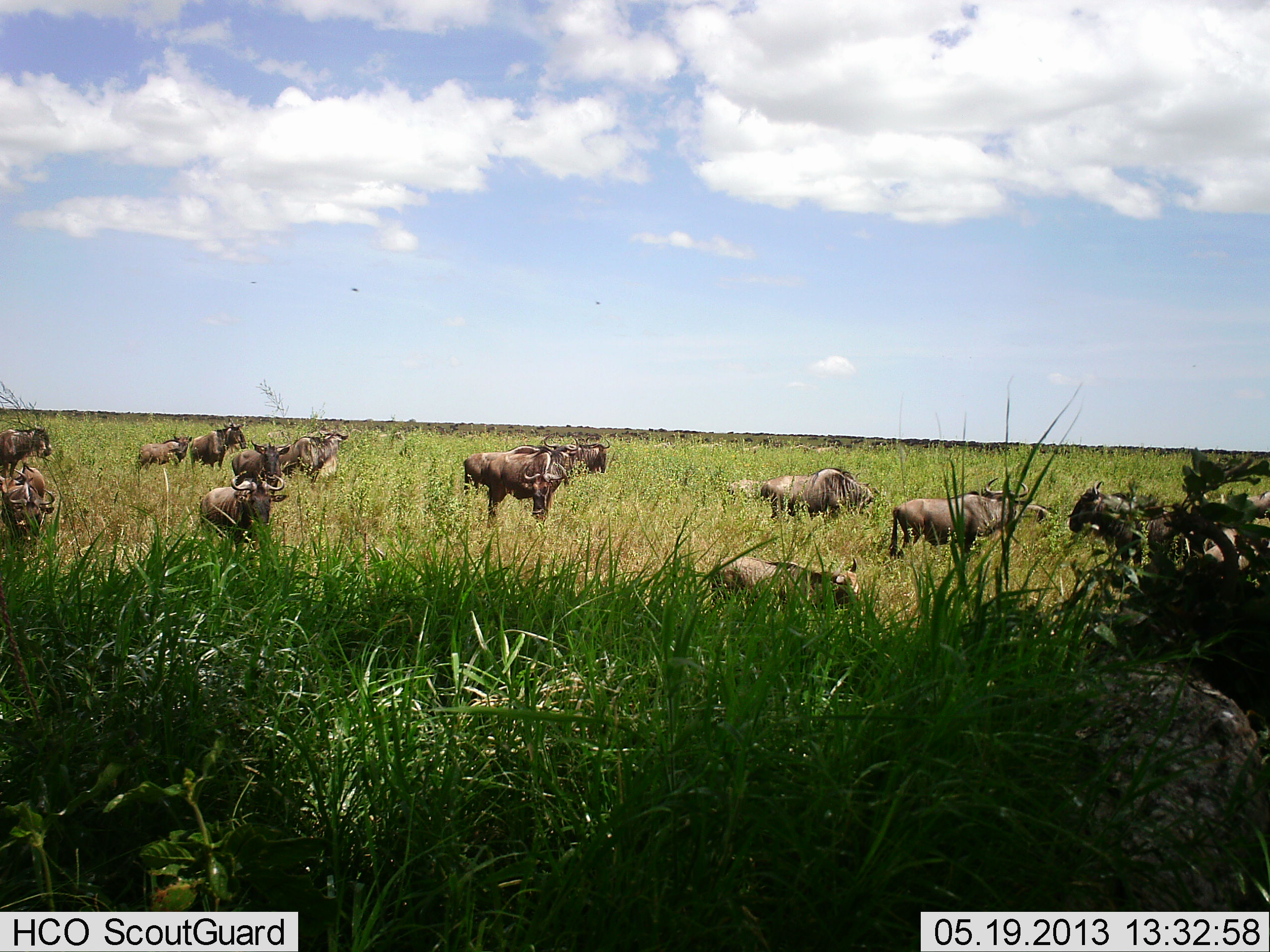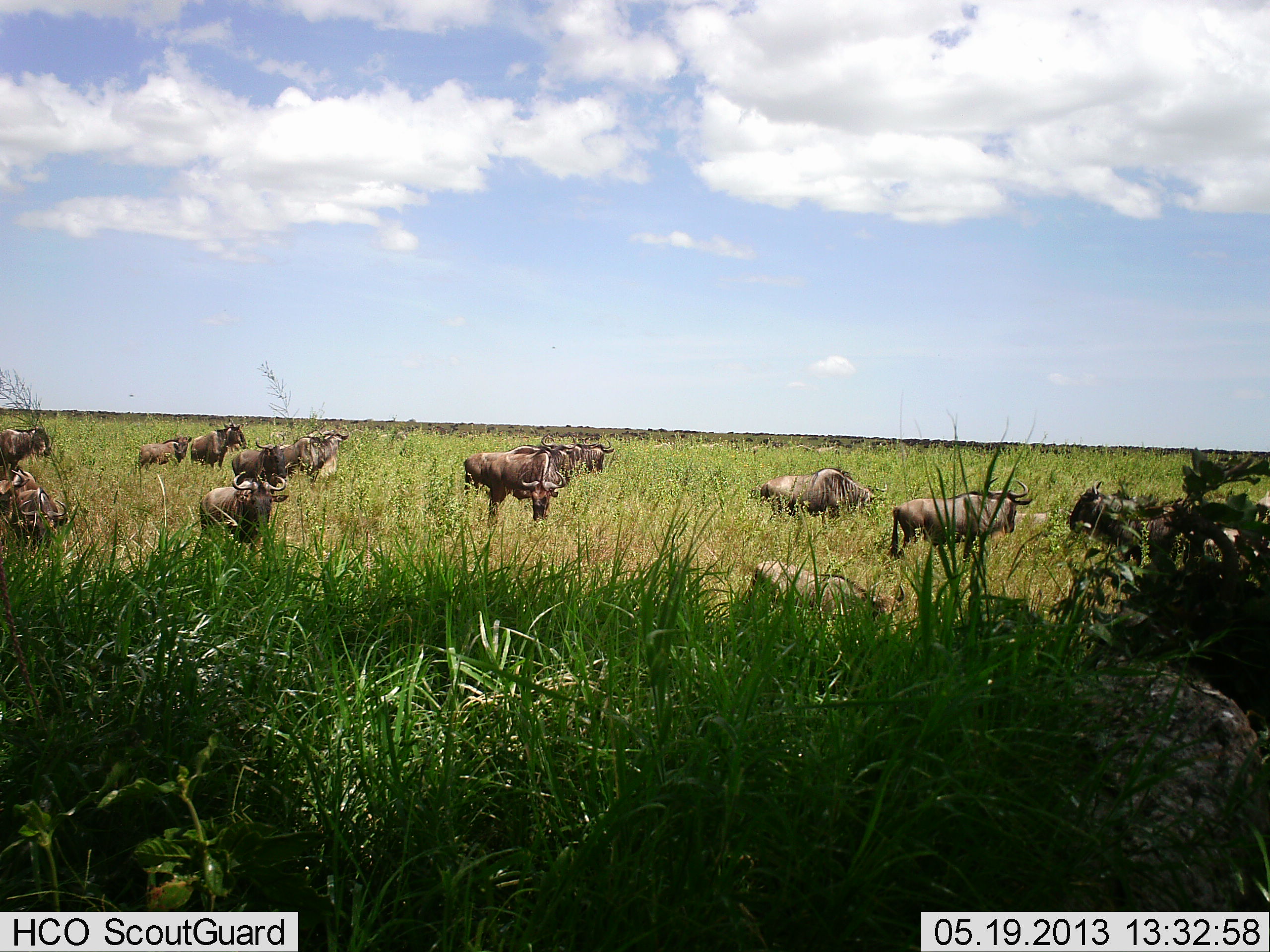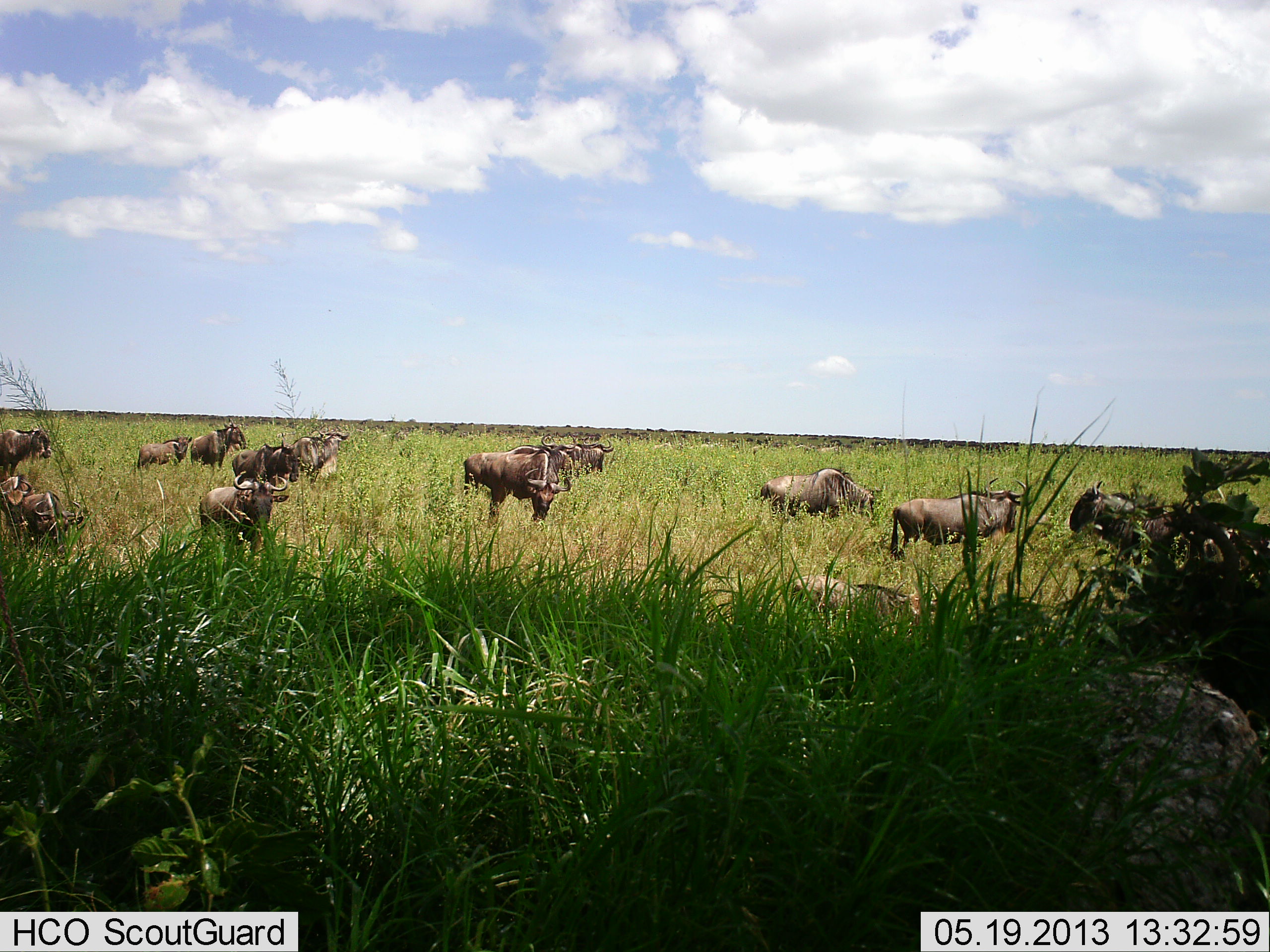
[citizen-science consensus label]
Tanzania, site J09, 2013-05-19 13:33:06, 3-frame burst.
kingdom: Animalia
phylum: Chordata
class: Mammalia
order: Artiodactyla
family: Bovidae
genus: Connochaetes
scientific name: Connochaetes taurinus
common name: blue wildebeest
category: wildebeest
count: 11-50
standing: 82%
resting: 18%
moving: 55%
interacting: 0%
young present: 0%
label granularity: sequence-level